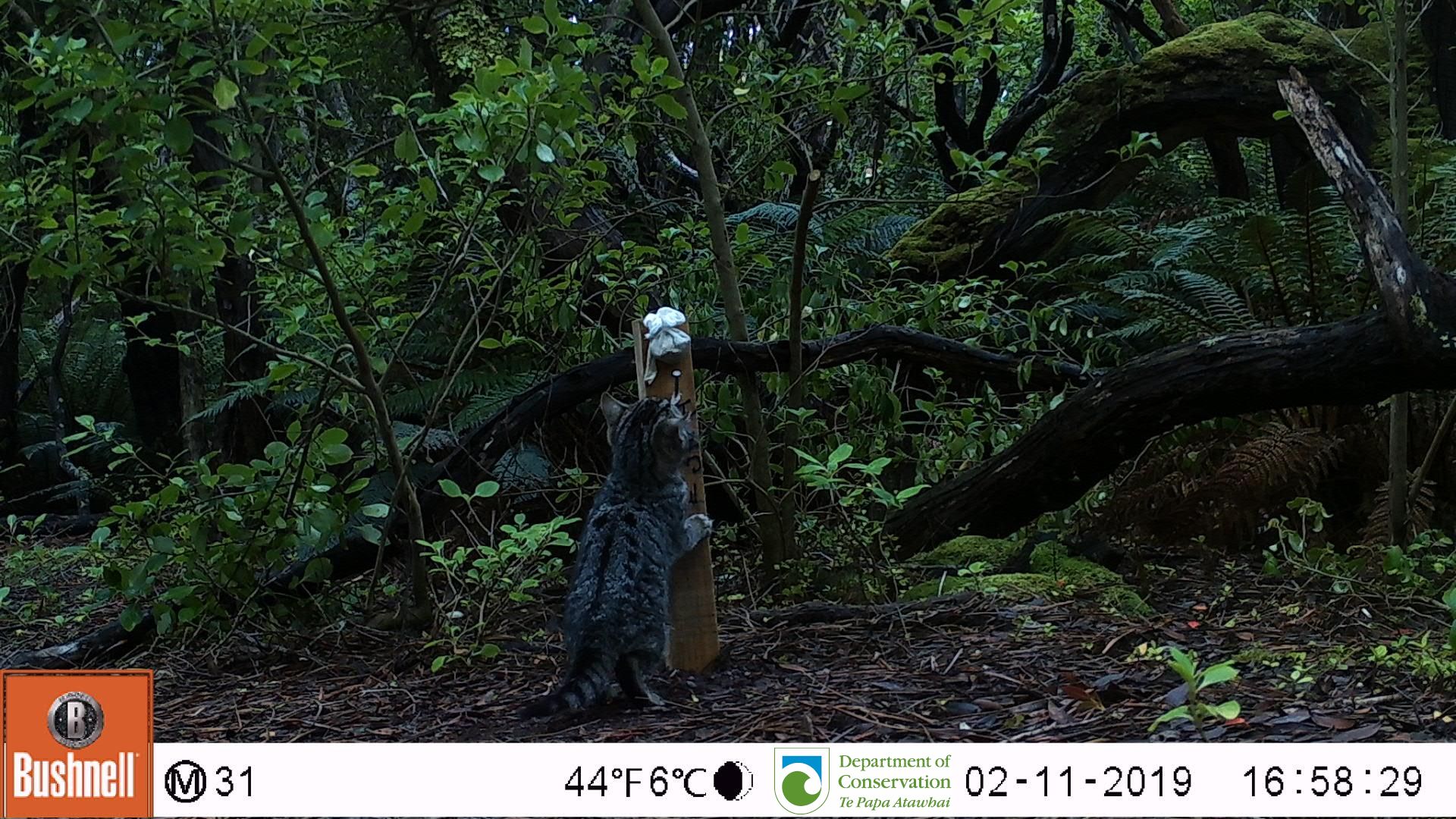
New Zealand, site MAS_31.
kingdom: Animalia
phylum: Chordata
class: Mammalia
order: Carnivora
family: Felidae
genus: Felis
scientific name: Felis catus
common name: domestic cat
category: cat